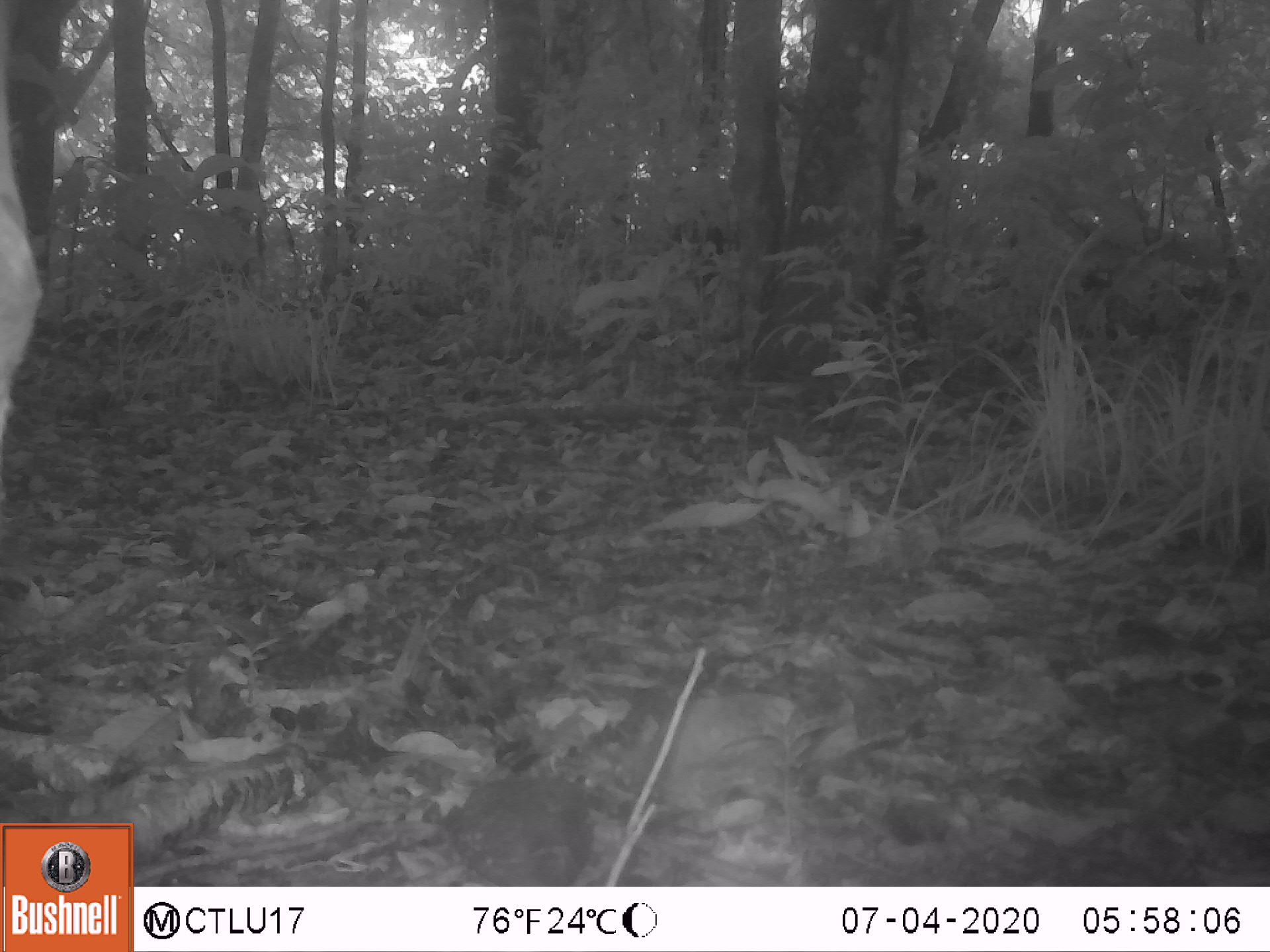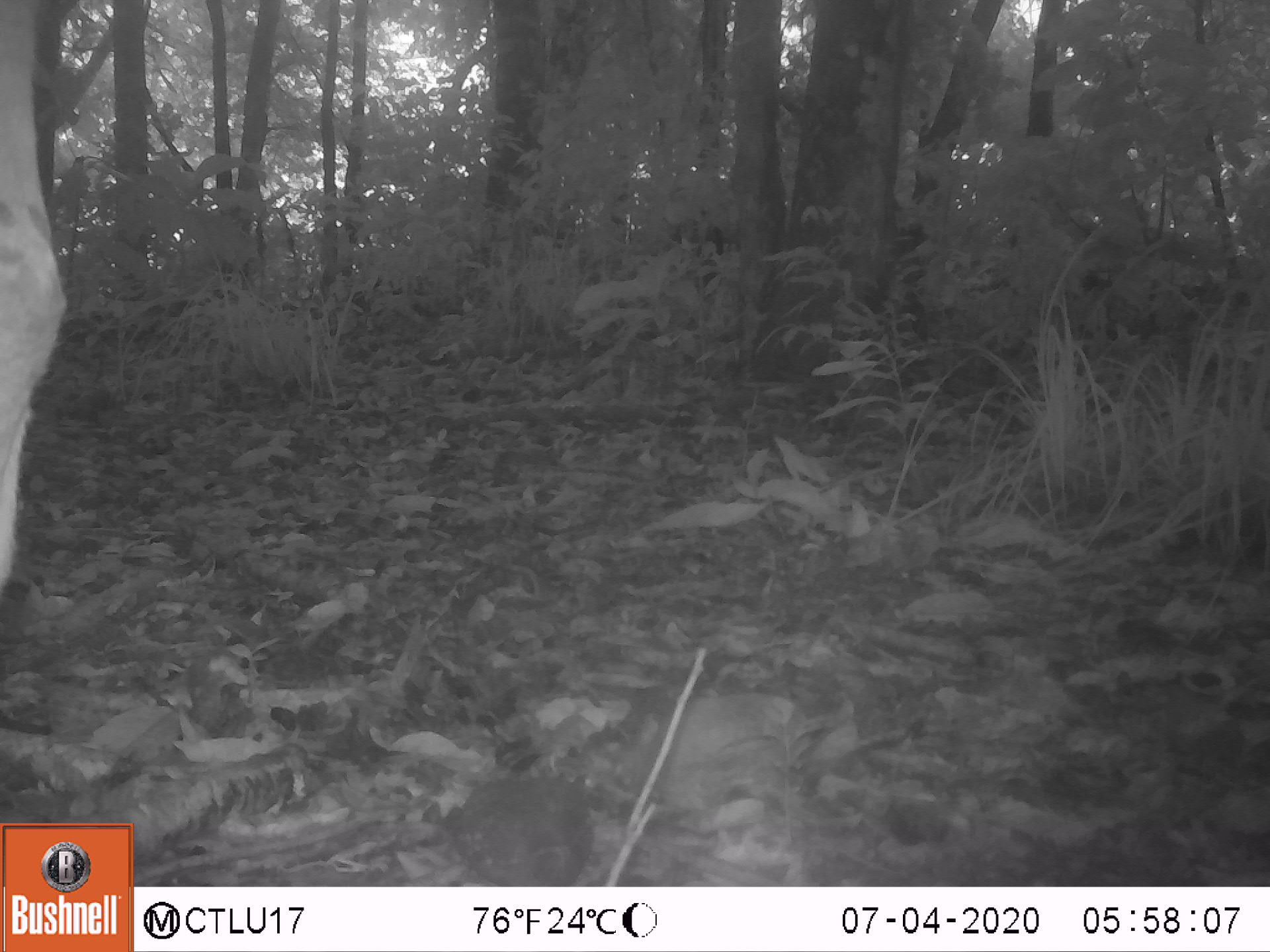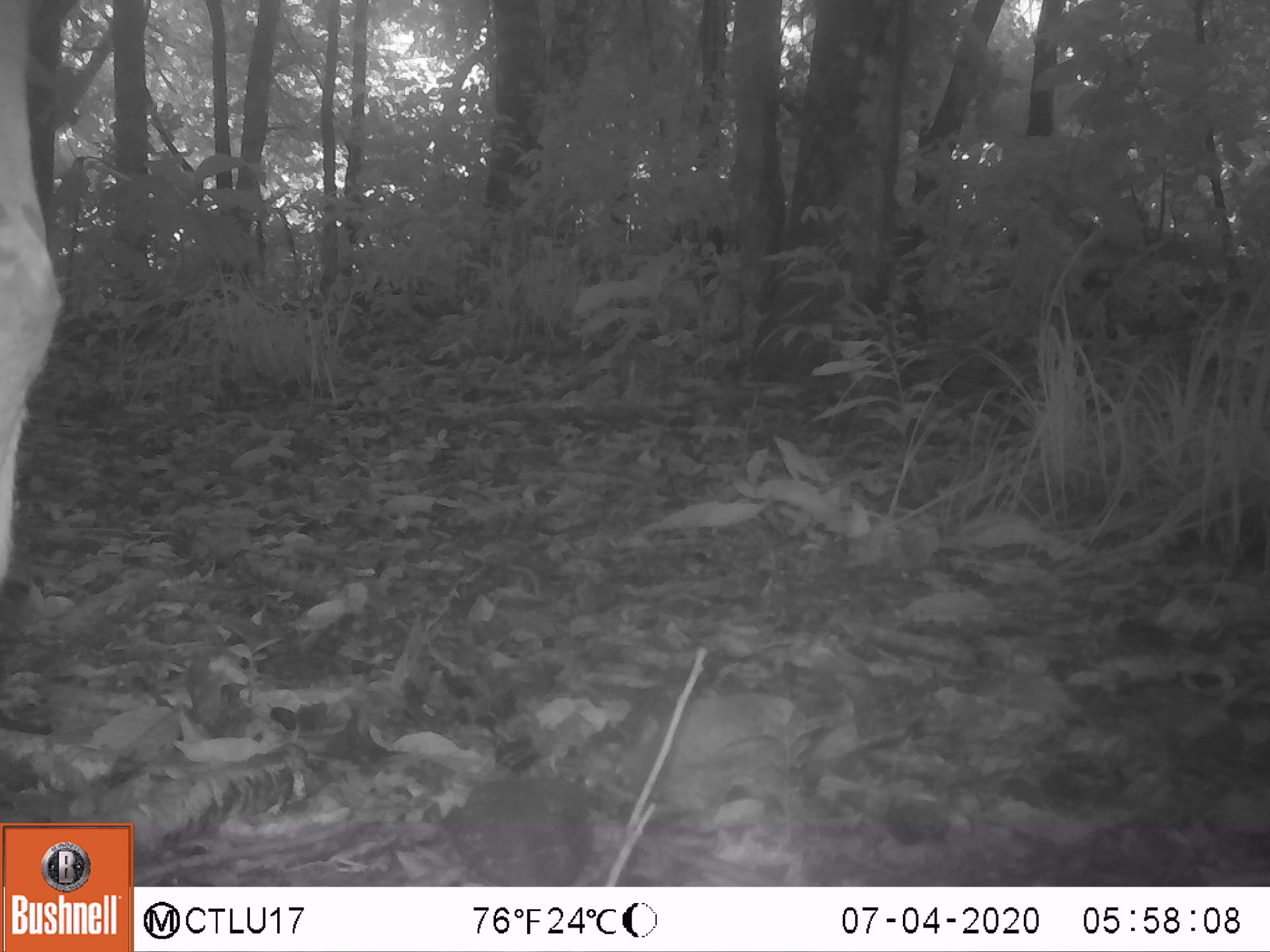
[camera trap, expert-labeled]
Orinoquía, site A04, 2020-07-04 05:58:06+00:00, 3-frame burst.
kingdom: Animalia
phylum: Chordata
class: Mammalia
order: Perissodactyla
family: Equidae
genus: Equus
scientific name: Equus caballus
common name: domestic horse